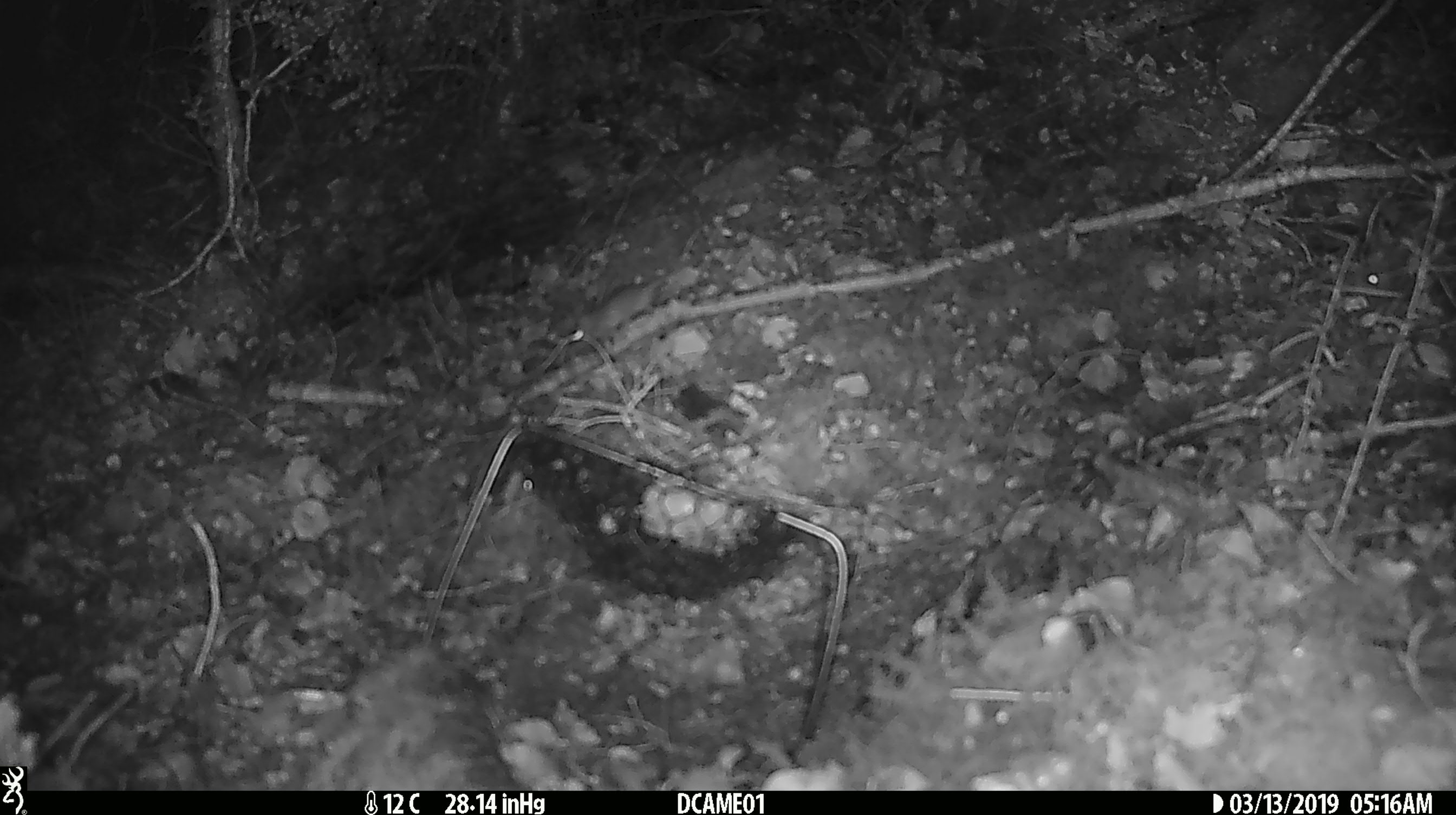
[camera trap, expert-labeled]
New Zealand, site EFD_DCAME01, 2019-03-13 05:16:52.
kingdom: Animalia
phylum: Chordata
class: Mammalia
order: Rodentia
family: Muridae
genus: Mus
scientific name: Mus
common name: mouse